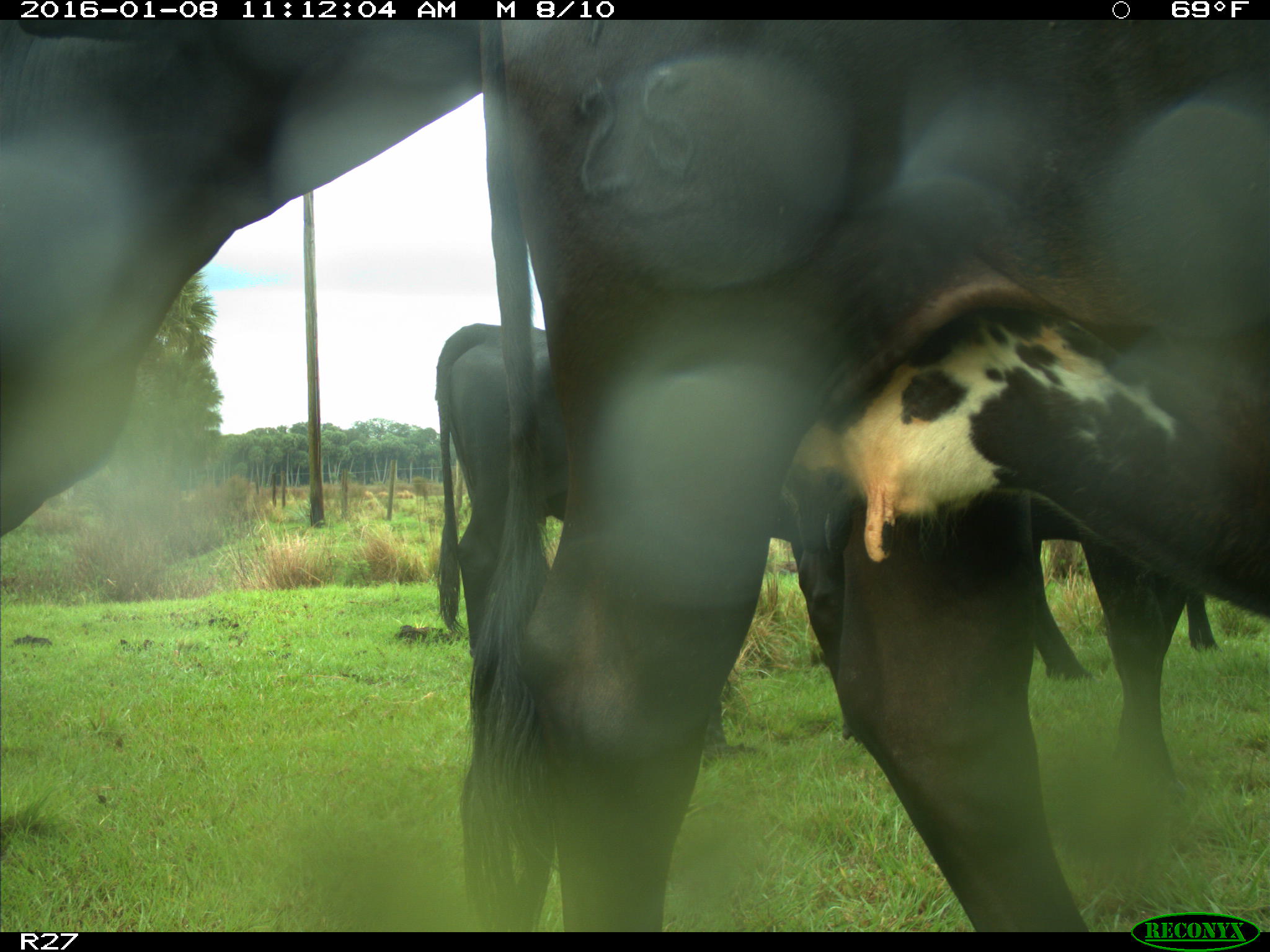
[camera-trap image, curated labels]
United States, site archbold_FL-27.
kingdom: Animalia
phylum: Chordata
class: Mammalia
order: Artiodactyla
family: Bovidae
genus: Bos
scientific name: Bos taurus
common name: domestic cow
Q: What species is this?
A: Bos taurus (domestic cow).